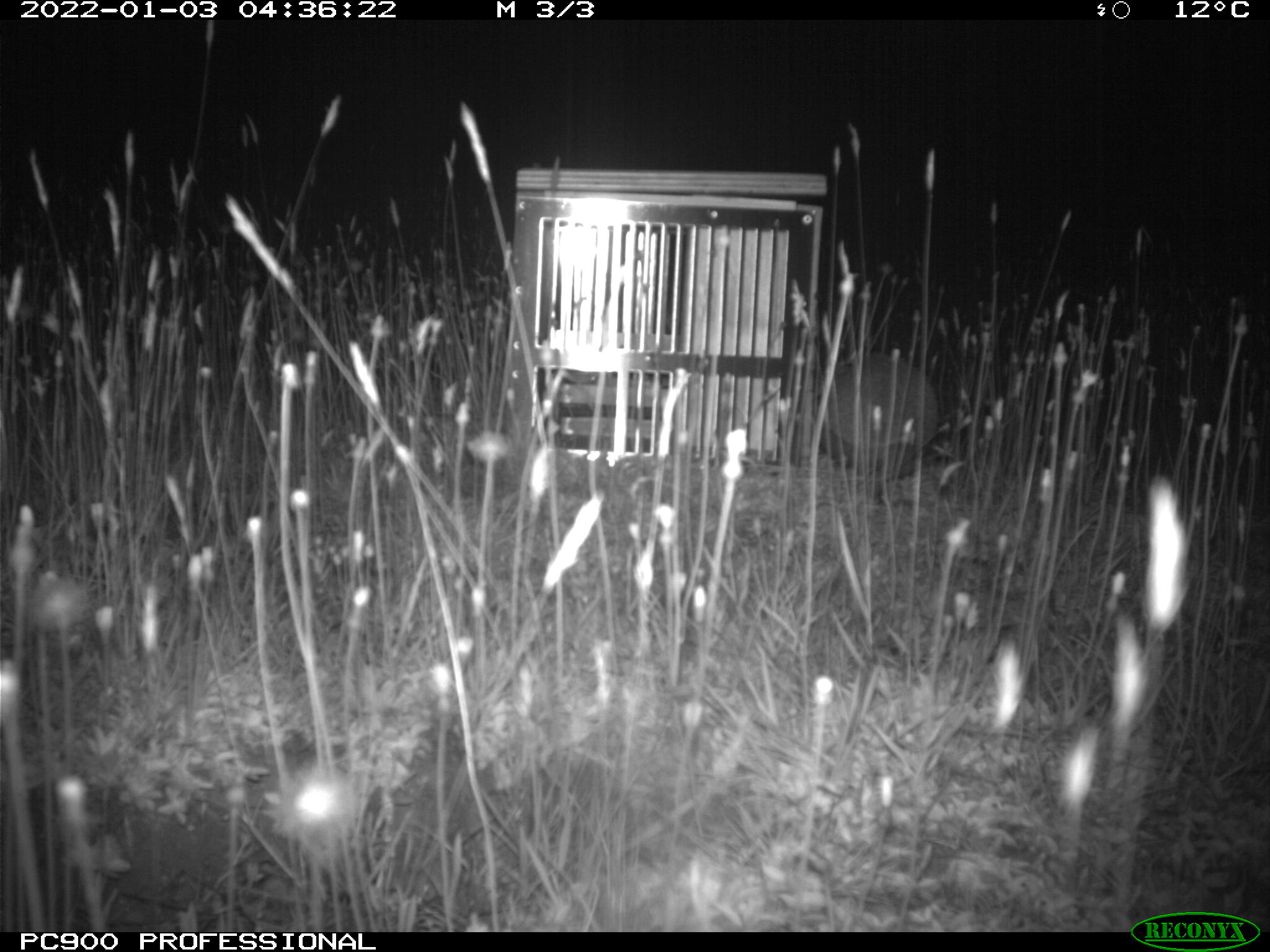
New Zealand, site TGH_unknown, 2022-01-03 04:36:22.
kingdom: Animalia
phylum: Chordata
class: Mammalia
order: Eulipotyphla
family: Erinaceidae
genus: Erinaceus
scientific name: Erinaceus europaeus europaeus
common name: european hedgehog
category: hedgehog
Hedgehog (european hedgehog) (Erinaceus europaeus europaeus).